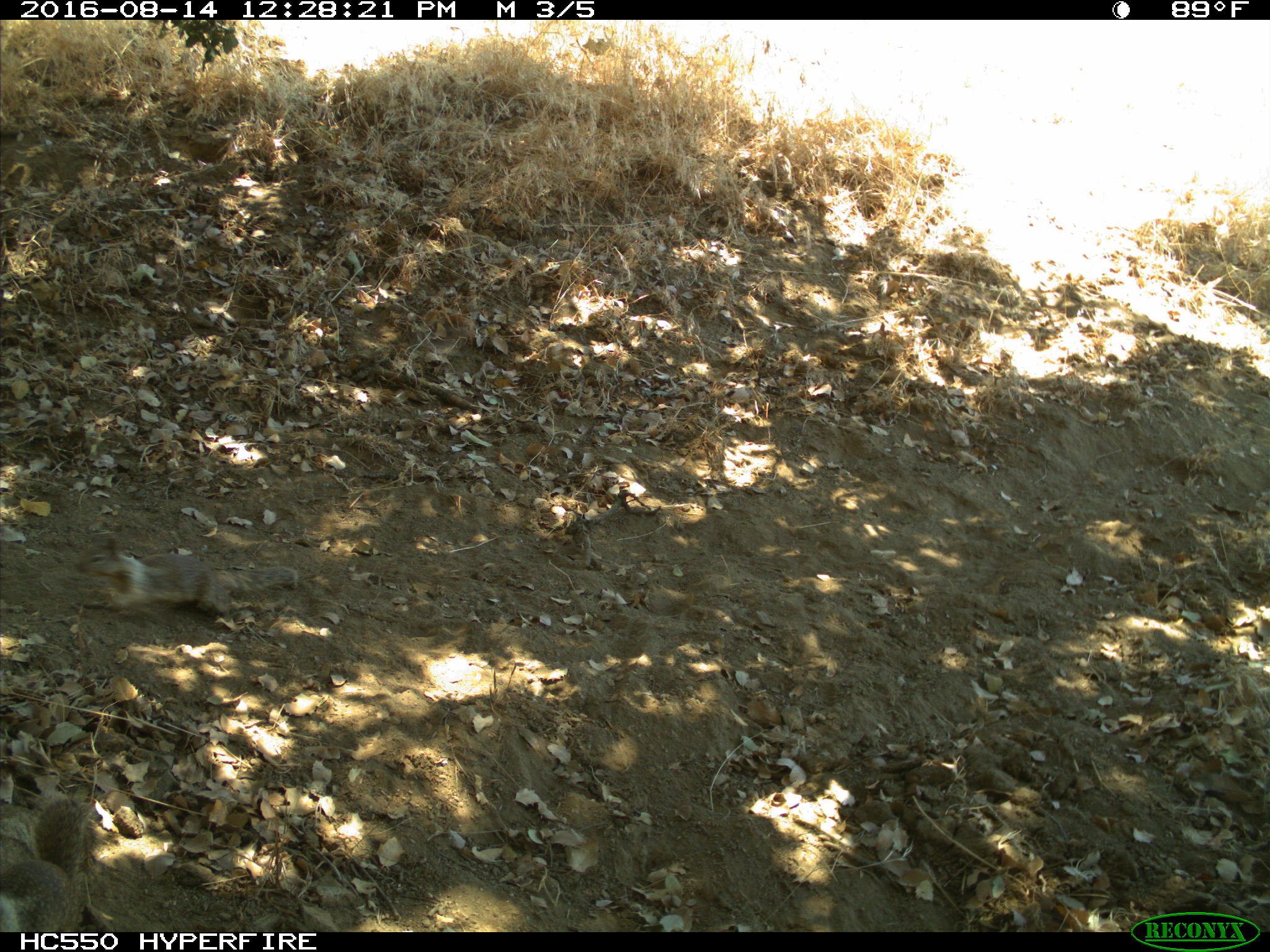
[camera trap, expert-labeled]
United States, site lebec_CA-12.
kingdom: Animalia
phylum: Chordata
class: Mammalia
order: Rodentia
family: Sciuridae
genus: Otospermophilus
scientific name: Otospermophilus beecheyi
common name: california ground squirrel